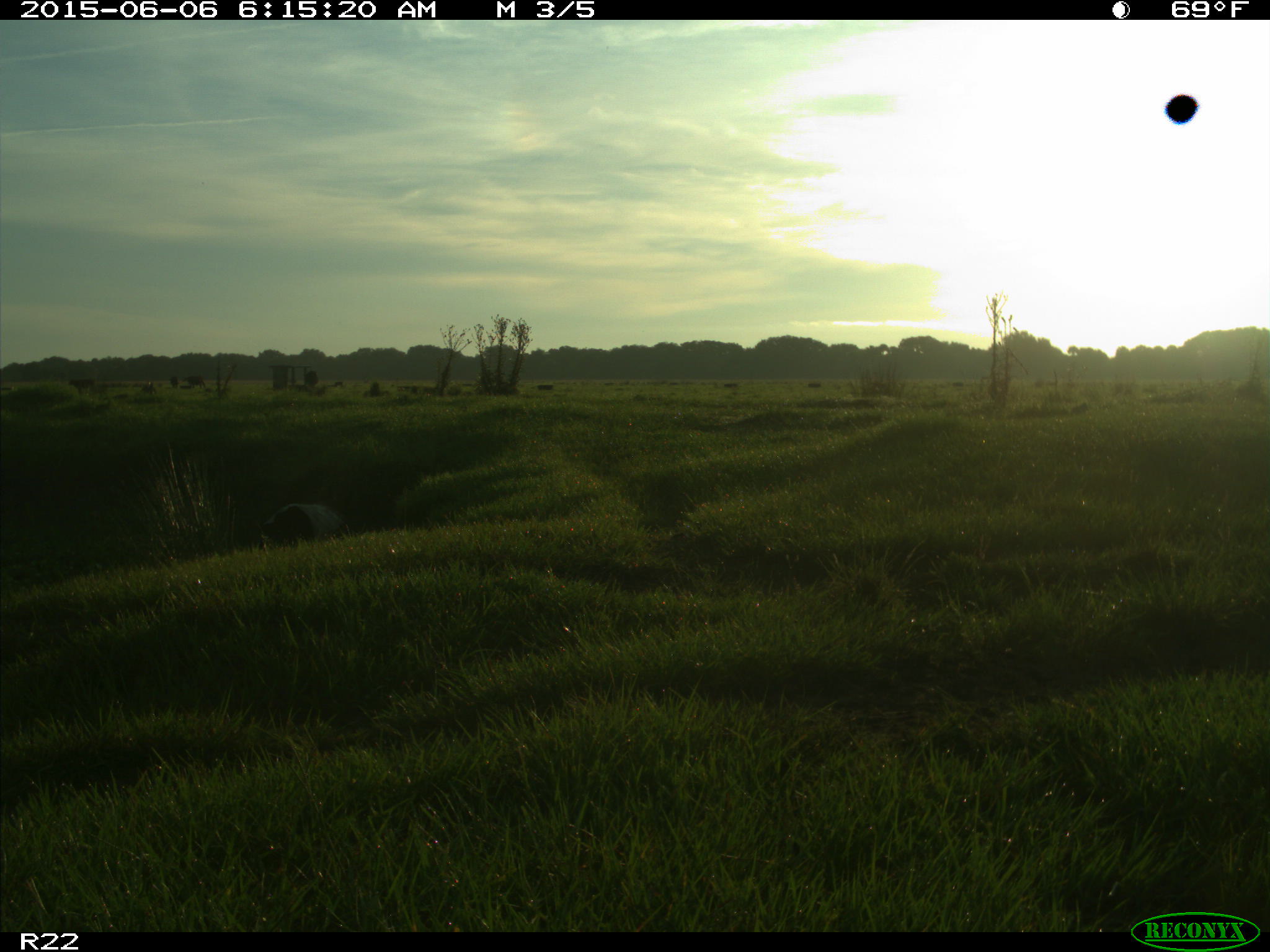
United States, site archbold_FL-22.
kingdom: Animalia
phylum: Chordata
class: Mammalia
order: Artiodactyla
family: Bovidae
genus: Bos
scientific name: Bos taurus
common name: domestic cow